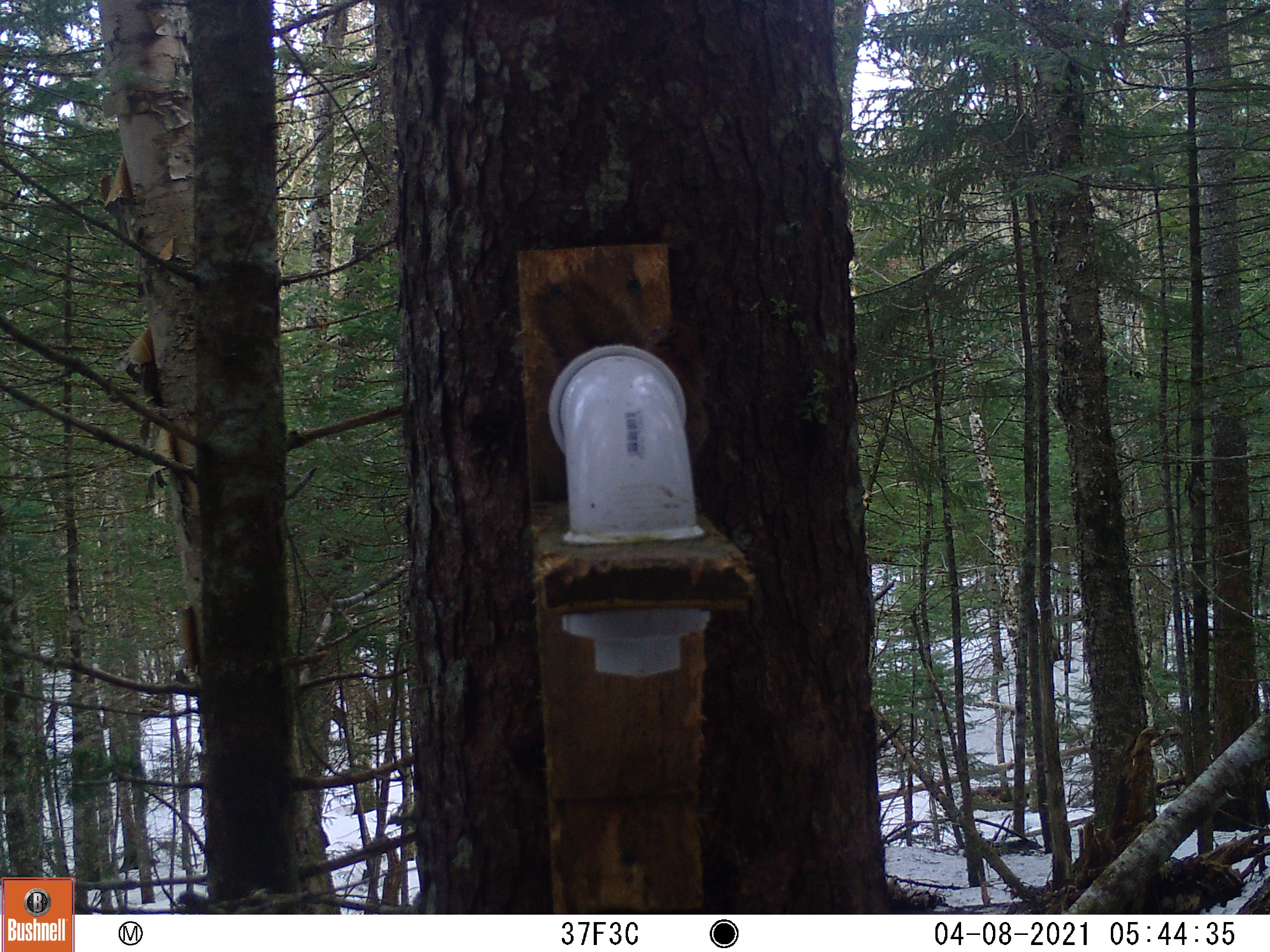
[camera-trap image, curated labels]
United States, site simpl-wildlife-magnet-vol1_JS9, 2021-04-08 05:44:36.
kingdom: Animalia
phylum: Chordata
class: Mammalia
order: Rodentia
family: Sciuridae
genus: Tamiasciurus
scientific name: Tamiasciurus hudsonicus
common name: red squirrel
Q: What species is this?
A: Red squirrel (Tamiasciurus hudsonicus).